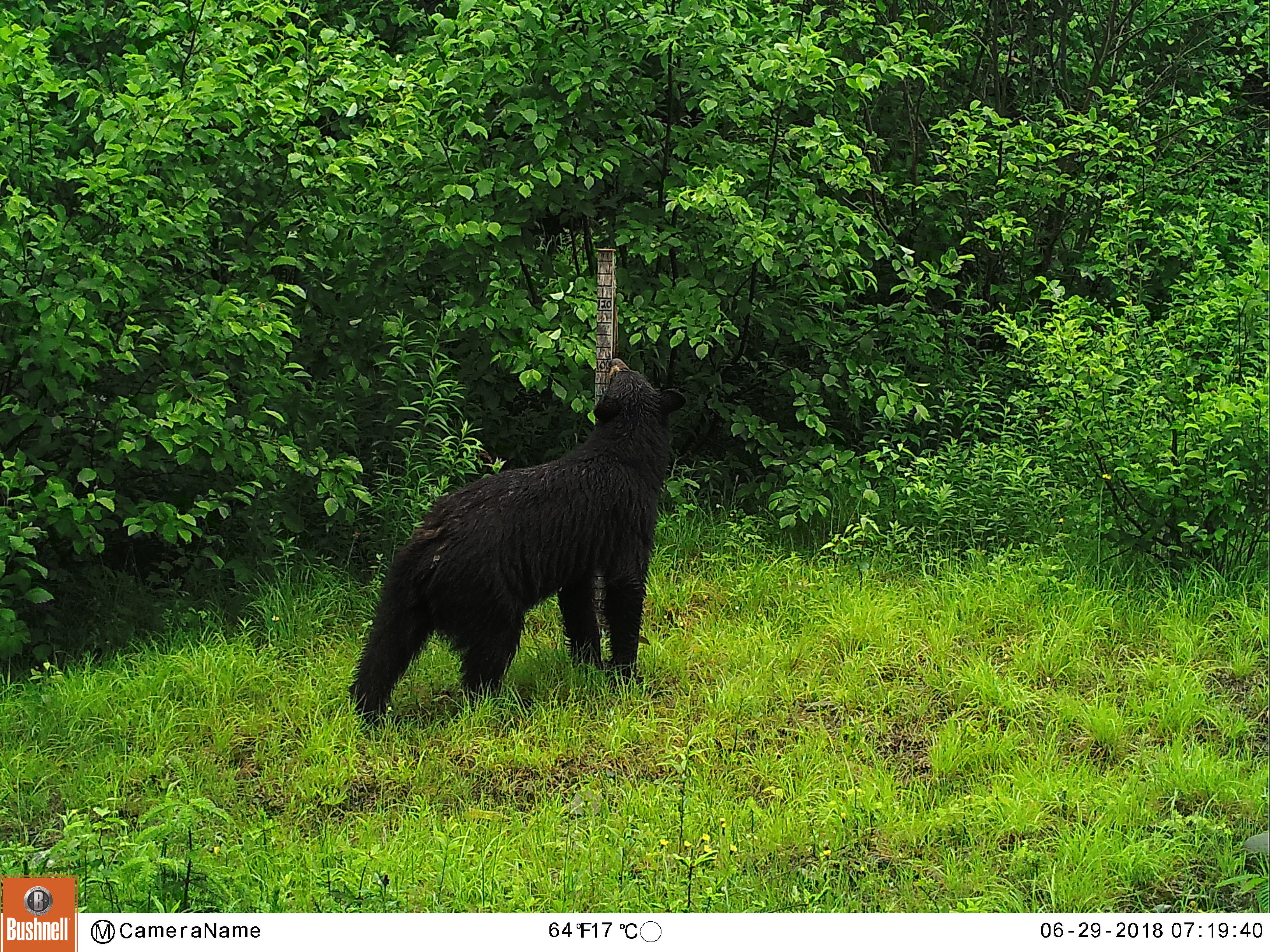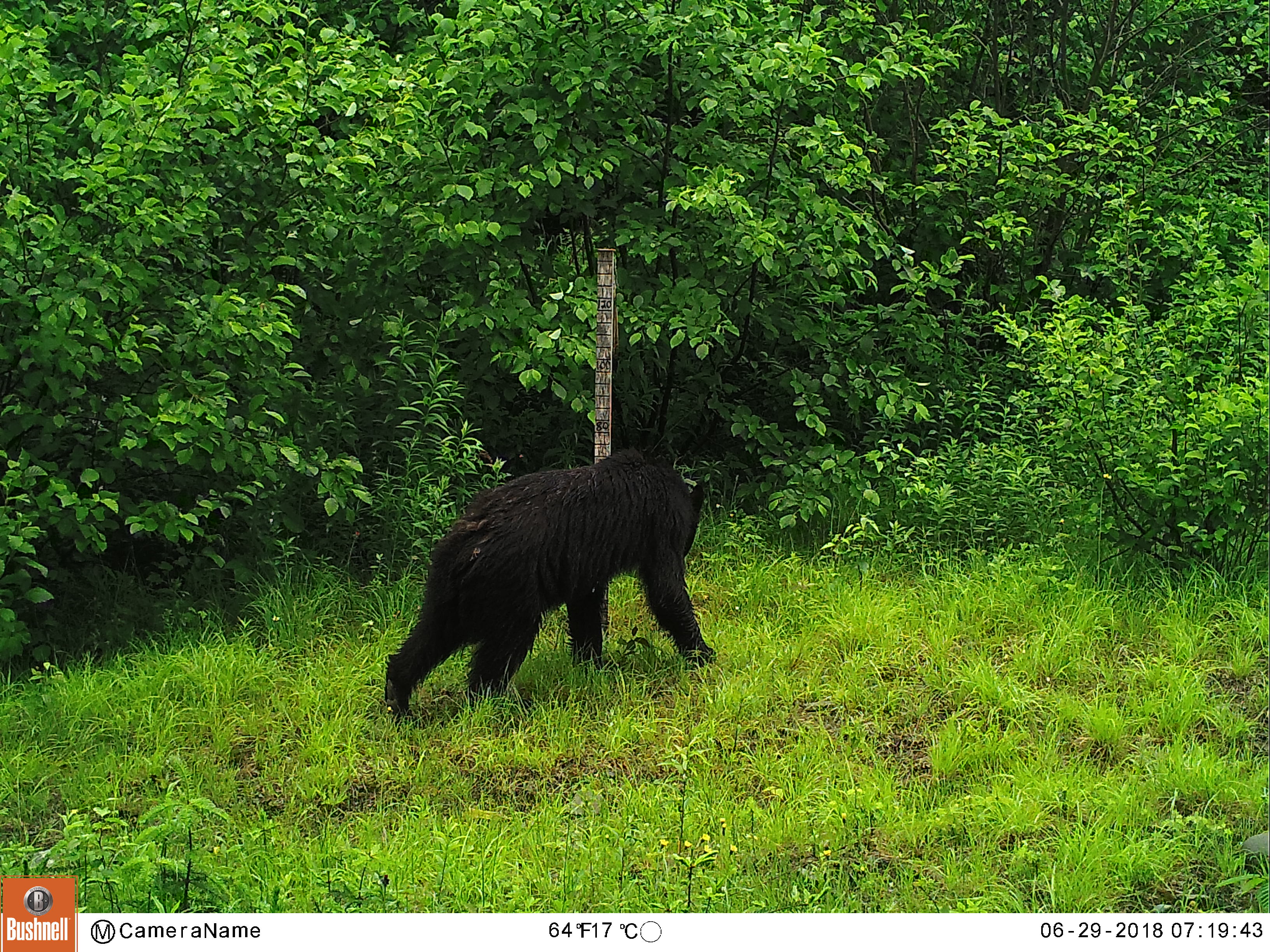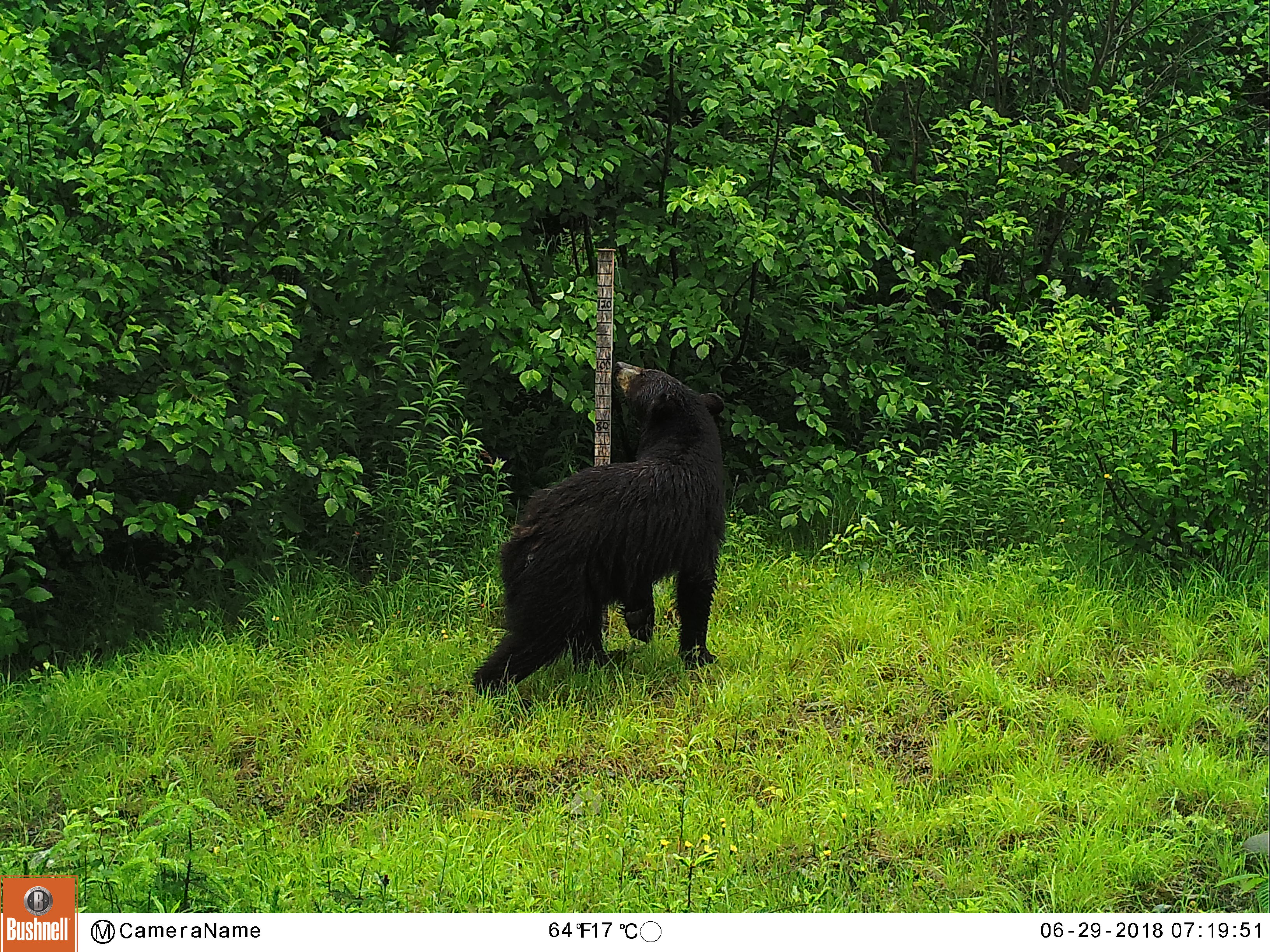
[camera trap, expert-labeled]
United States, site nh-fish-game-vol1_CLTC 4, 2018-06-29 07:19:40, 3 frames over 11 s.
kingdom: Animalia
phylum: Chordata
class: Mammalia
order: Carnivora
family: Ursidae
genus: Ursus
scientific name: Ursus americanus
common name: black bear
Black bear (Ursus americanus).